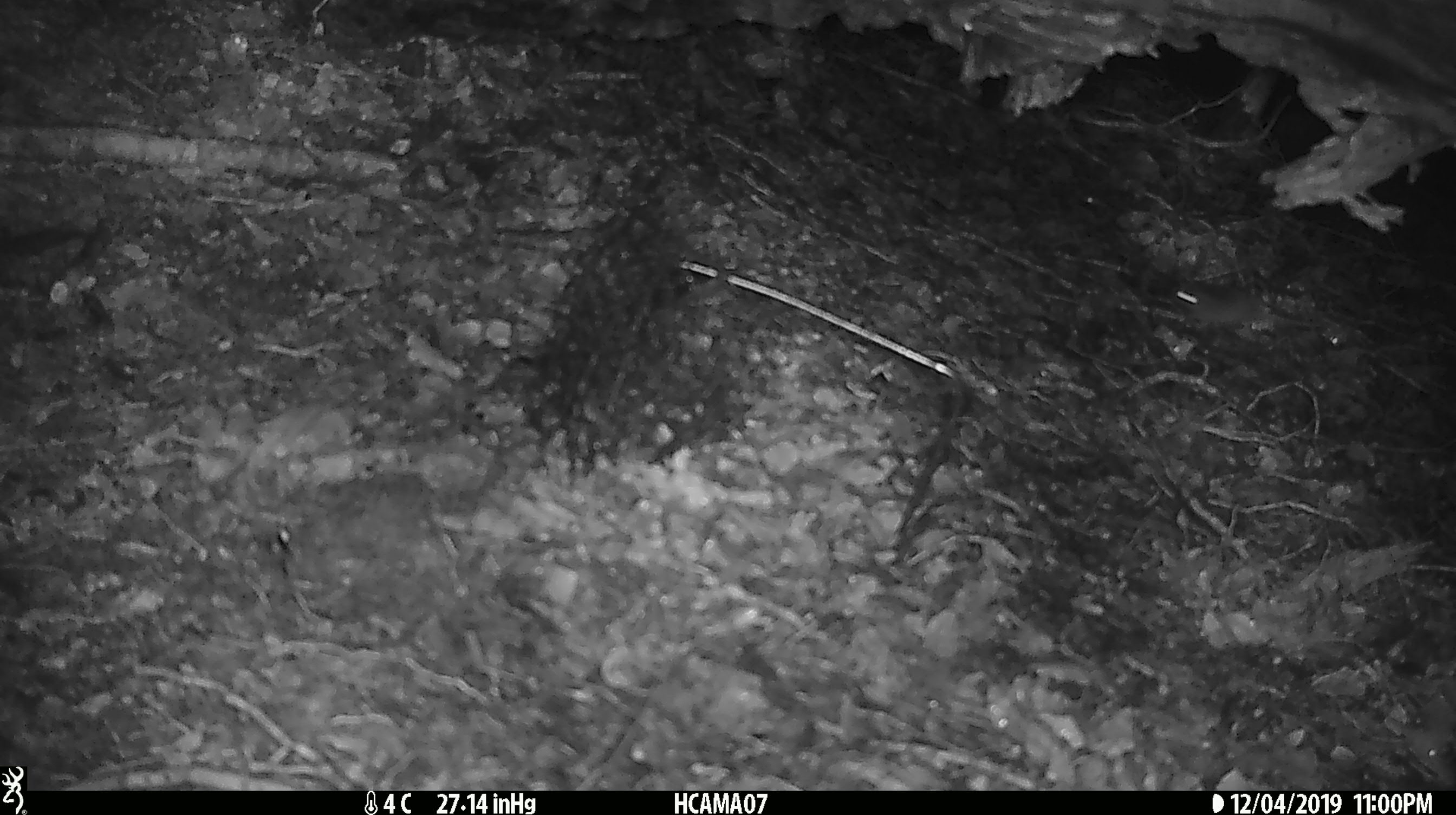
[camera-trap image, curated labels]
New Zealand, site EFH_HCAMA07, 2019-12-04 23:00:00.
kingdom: Animalia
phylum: Chordata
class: Mammalia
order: Rodentia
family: Muridae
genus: Mus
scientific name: Mus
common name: mouse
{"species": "mouse (Mus)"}